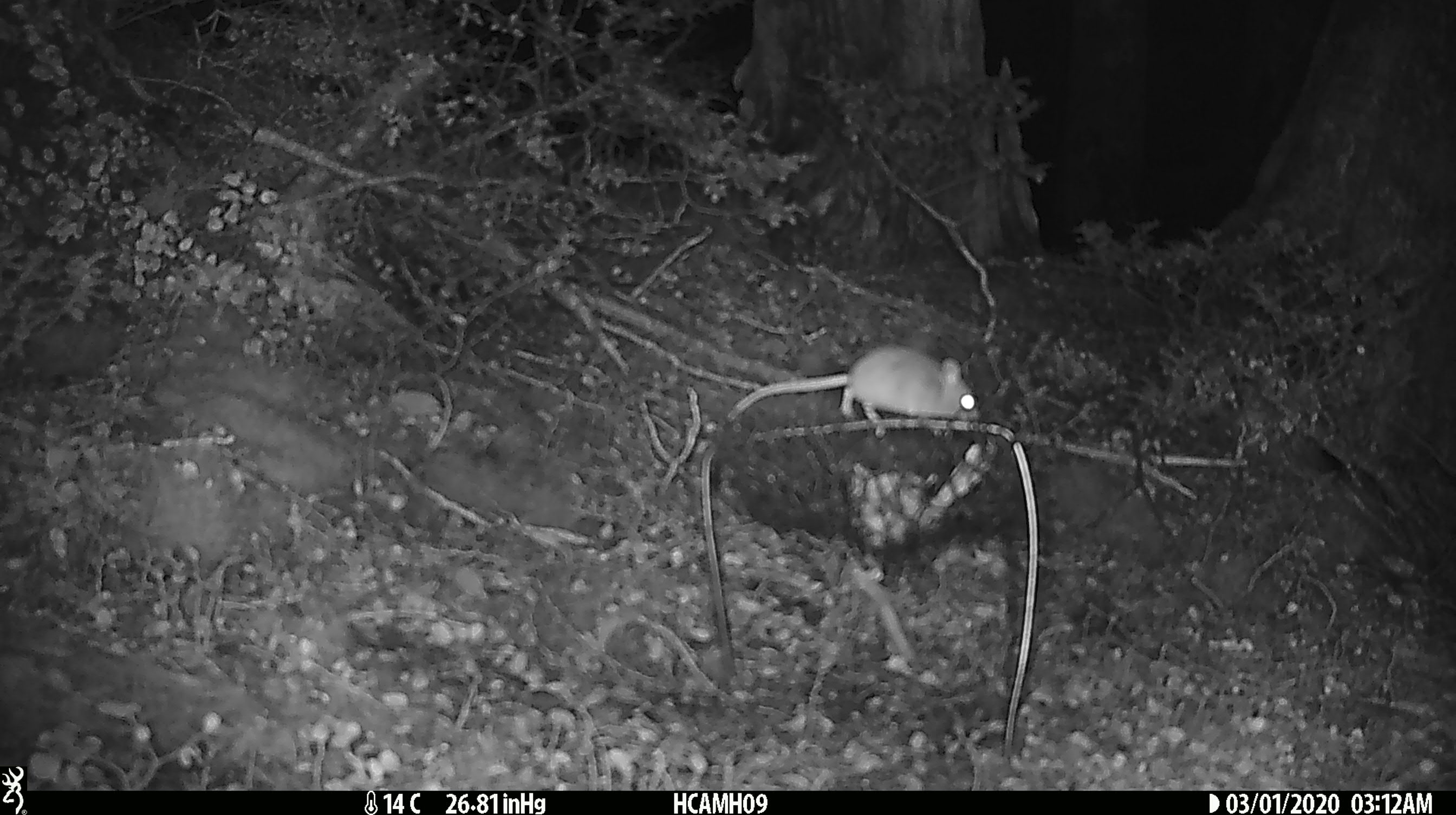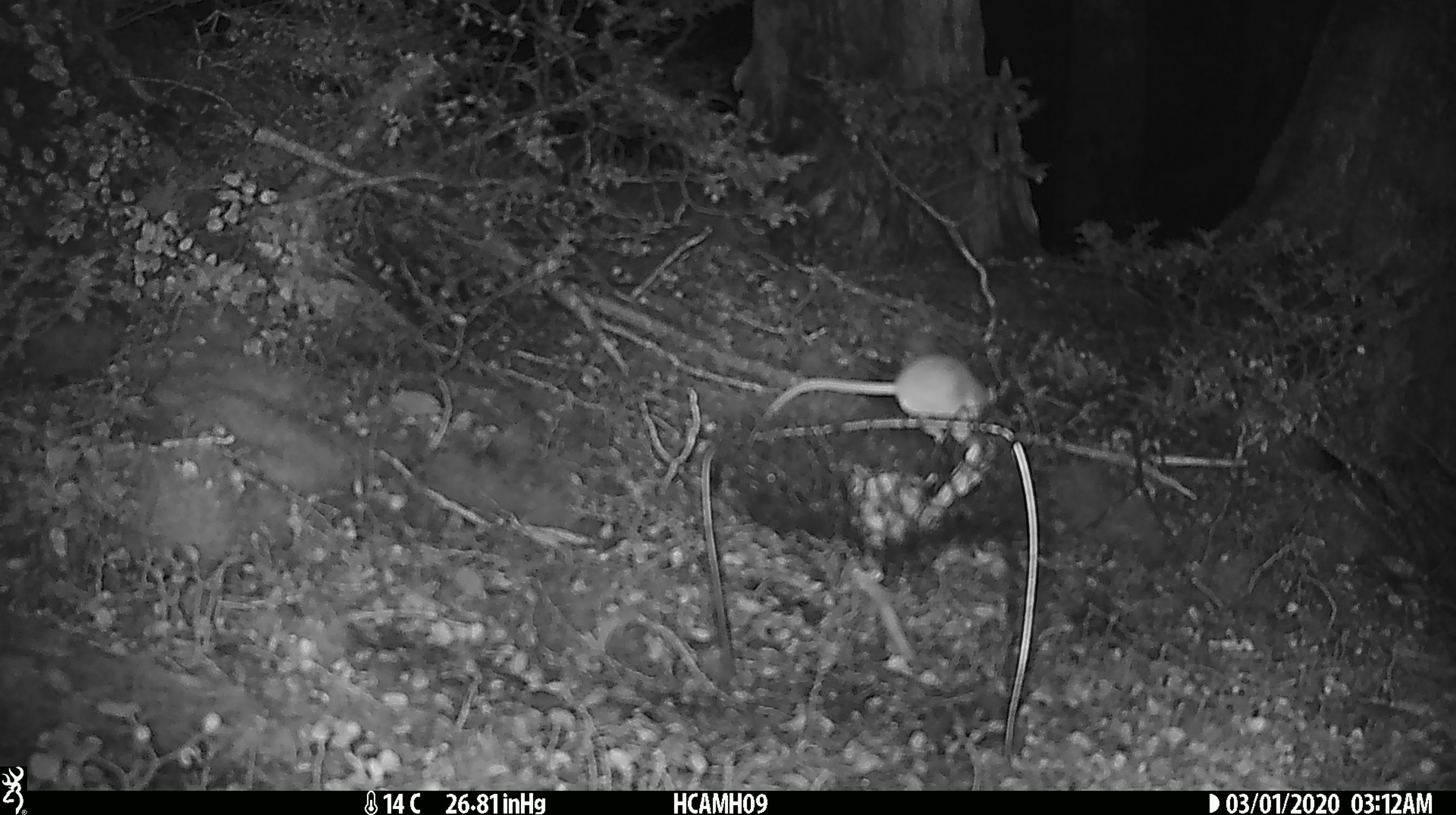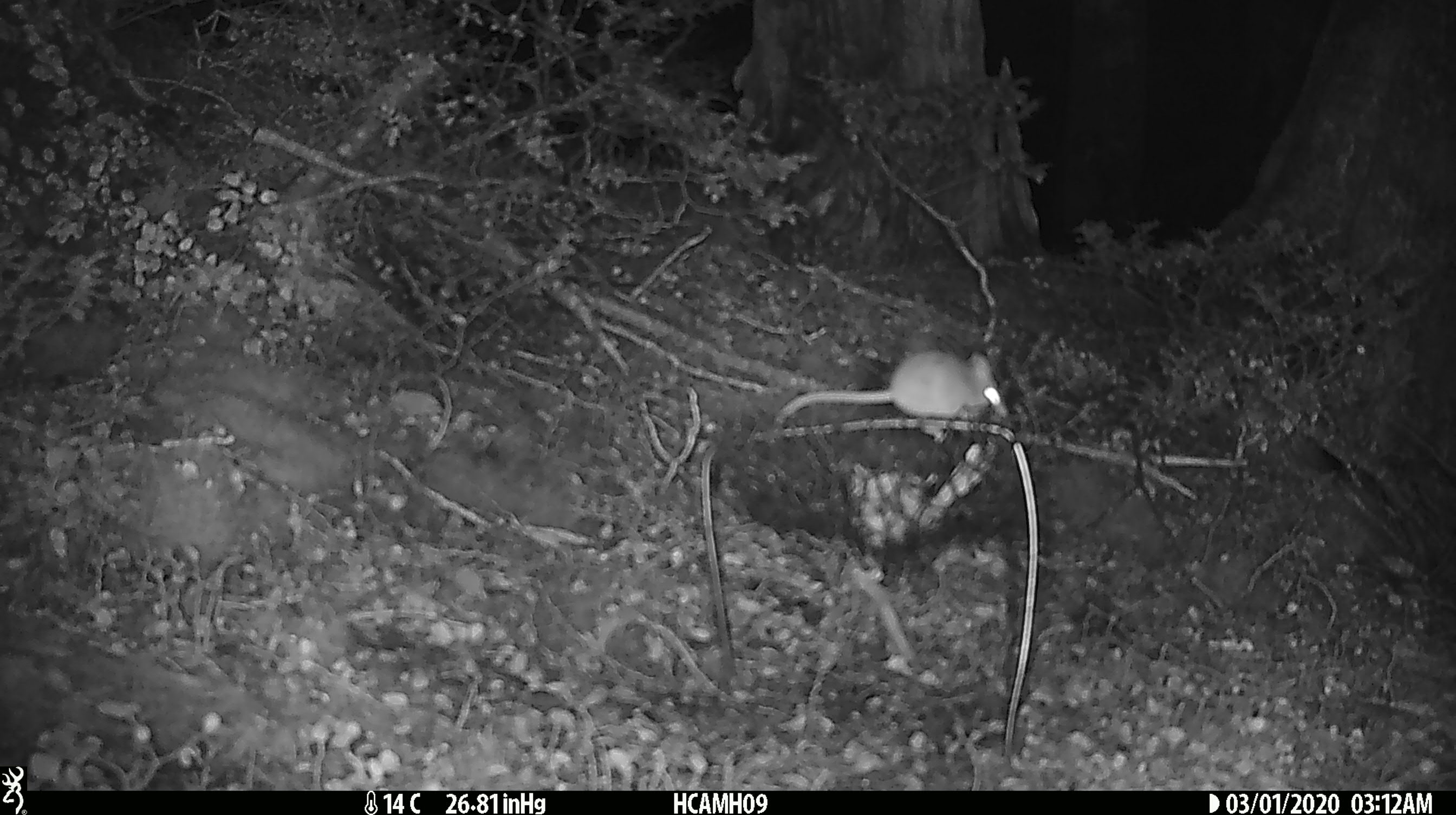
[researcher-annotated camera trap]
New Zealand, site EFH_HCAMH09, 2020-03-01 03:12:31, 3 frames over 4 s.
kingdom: Animalia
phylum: Chordata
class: Mammalia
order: Rodentia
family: Muridae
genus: Mus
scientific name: Mus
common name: mouse